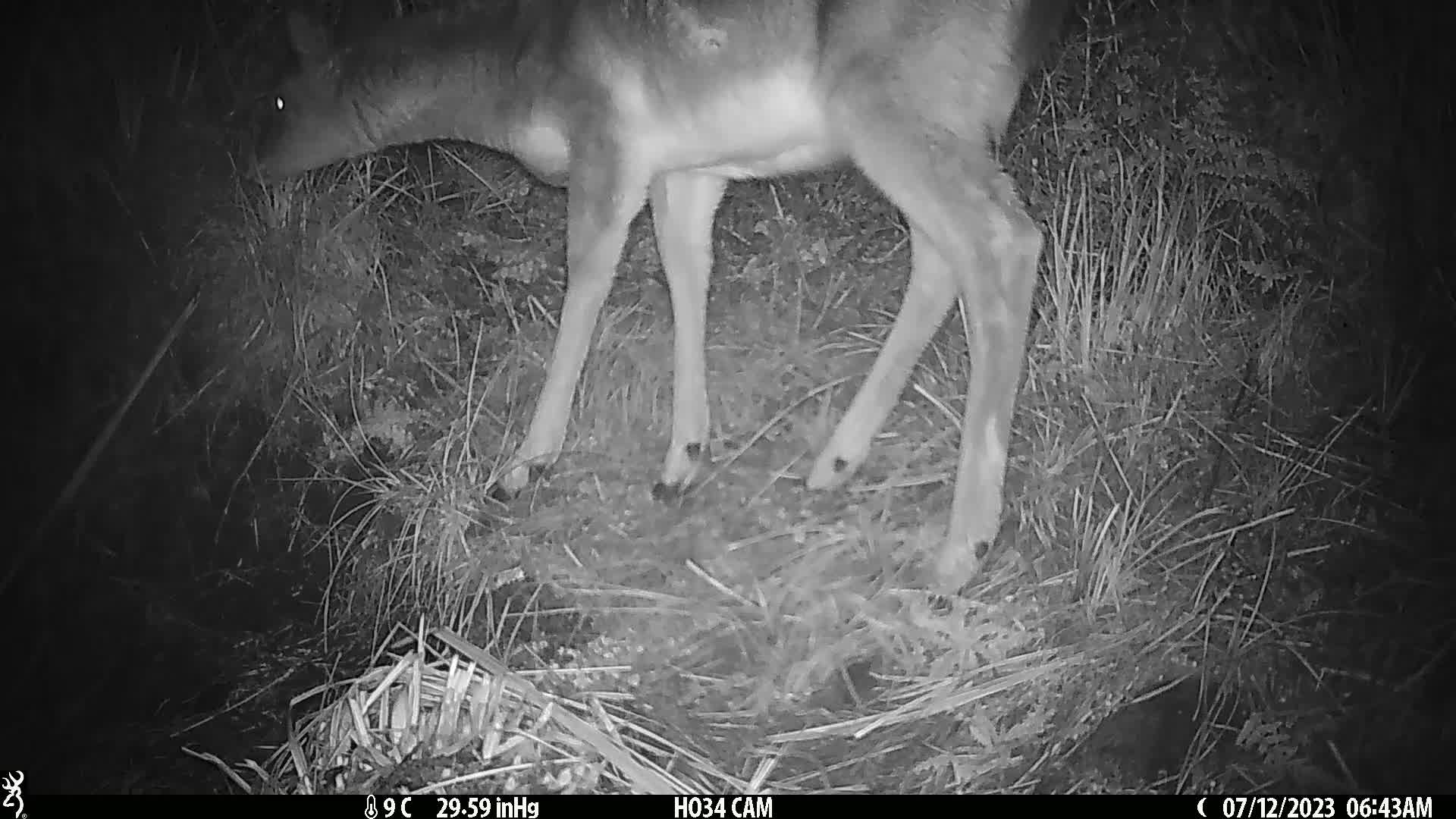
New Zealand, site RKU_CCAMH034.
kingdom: Animalia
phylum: Chordata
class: Mammalia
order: Artiodactyla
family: Cervidae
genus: Odocoileus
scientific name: Odocoileus virginianus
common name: white-tailed deer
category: white tailed deer